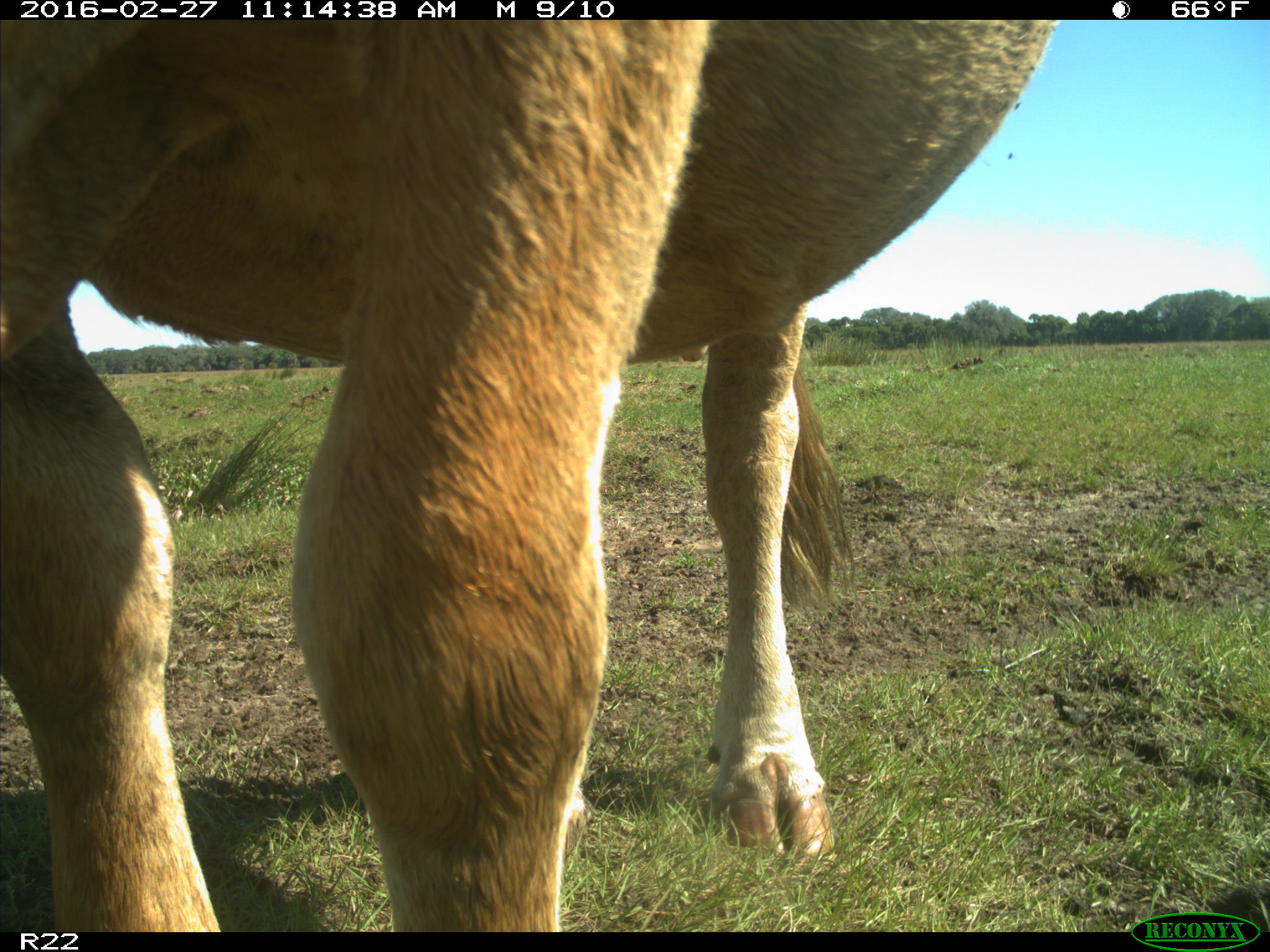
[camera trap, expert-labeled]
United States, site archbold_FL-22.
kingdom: Animalia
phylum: Chordata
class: Mammalia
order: Artiodactyla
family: Bovidae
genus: Bos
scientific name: Bos taurus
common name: domestic cow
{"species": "Bos taurus (domestic cow)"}